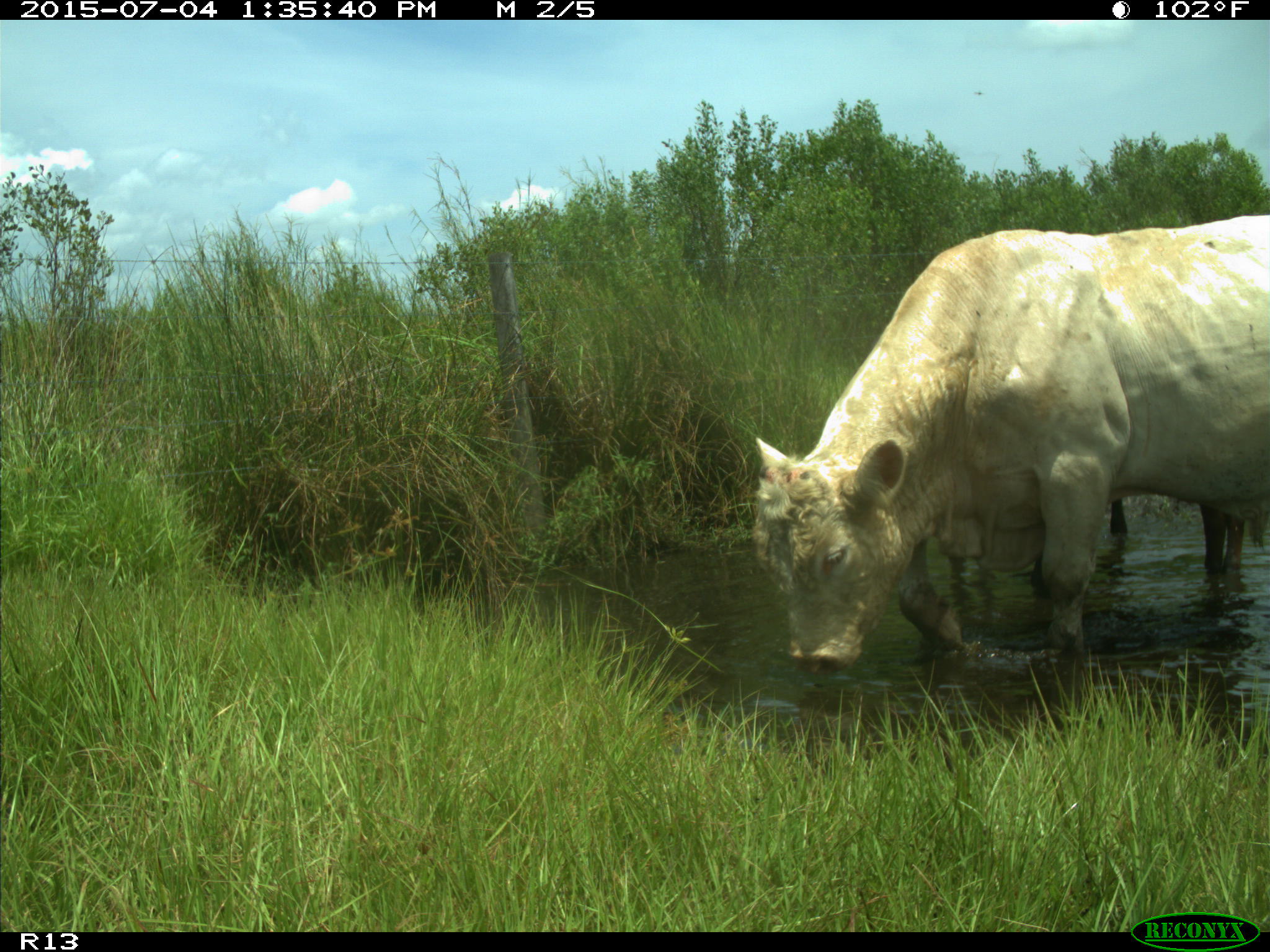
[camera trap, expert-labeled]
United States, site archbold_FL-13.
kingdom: Animalia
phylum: Chordata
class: Mammalia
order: Artiodactyla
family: Bovidae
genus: Bos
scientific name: Bos taurus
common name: domestic cow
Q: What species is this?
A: Bos taurus (domestic cow).